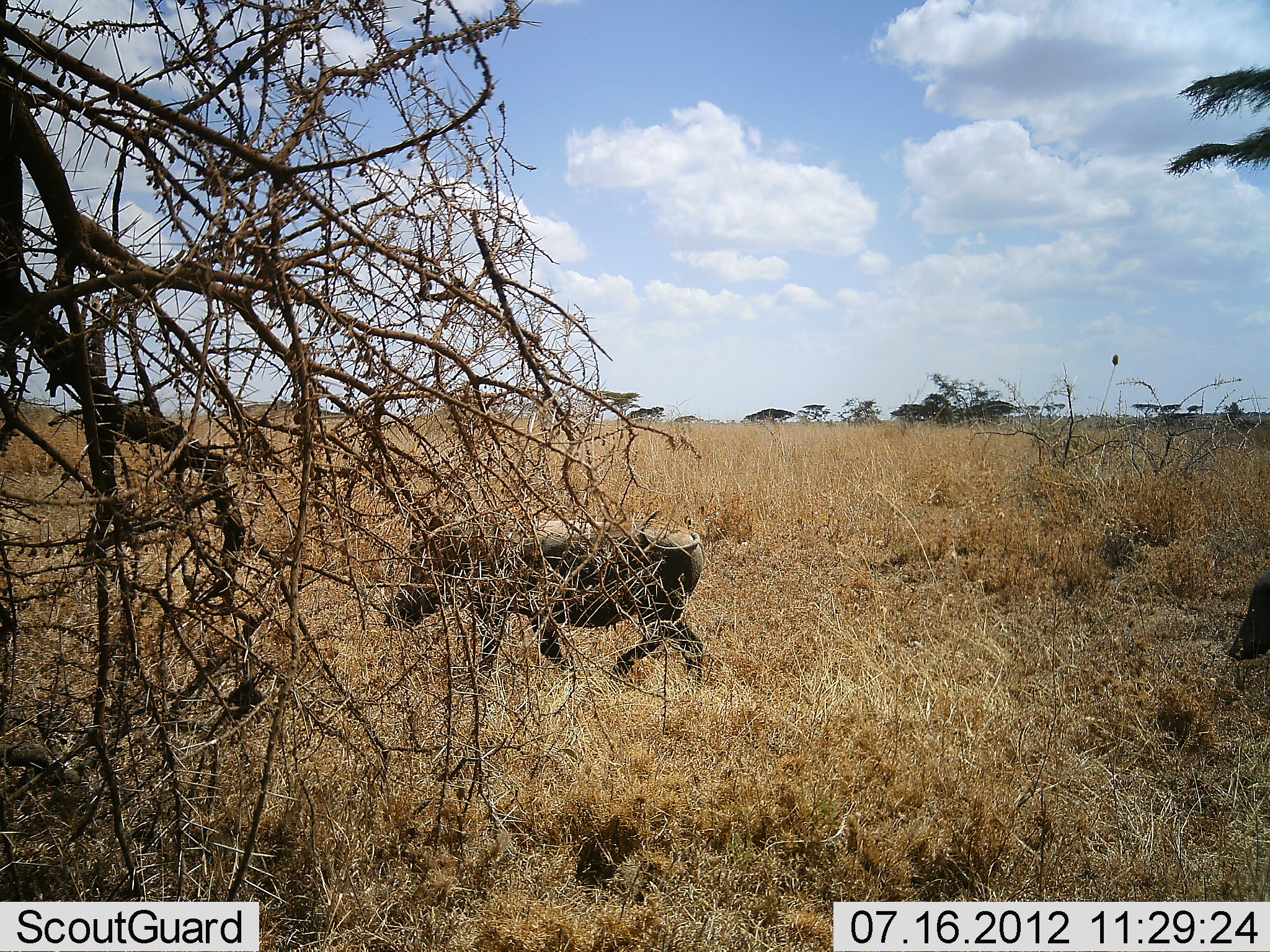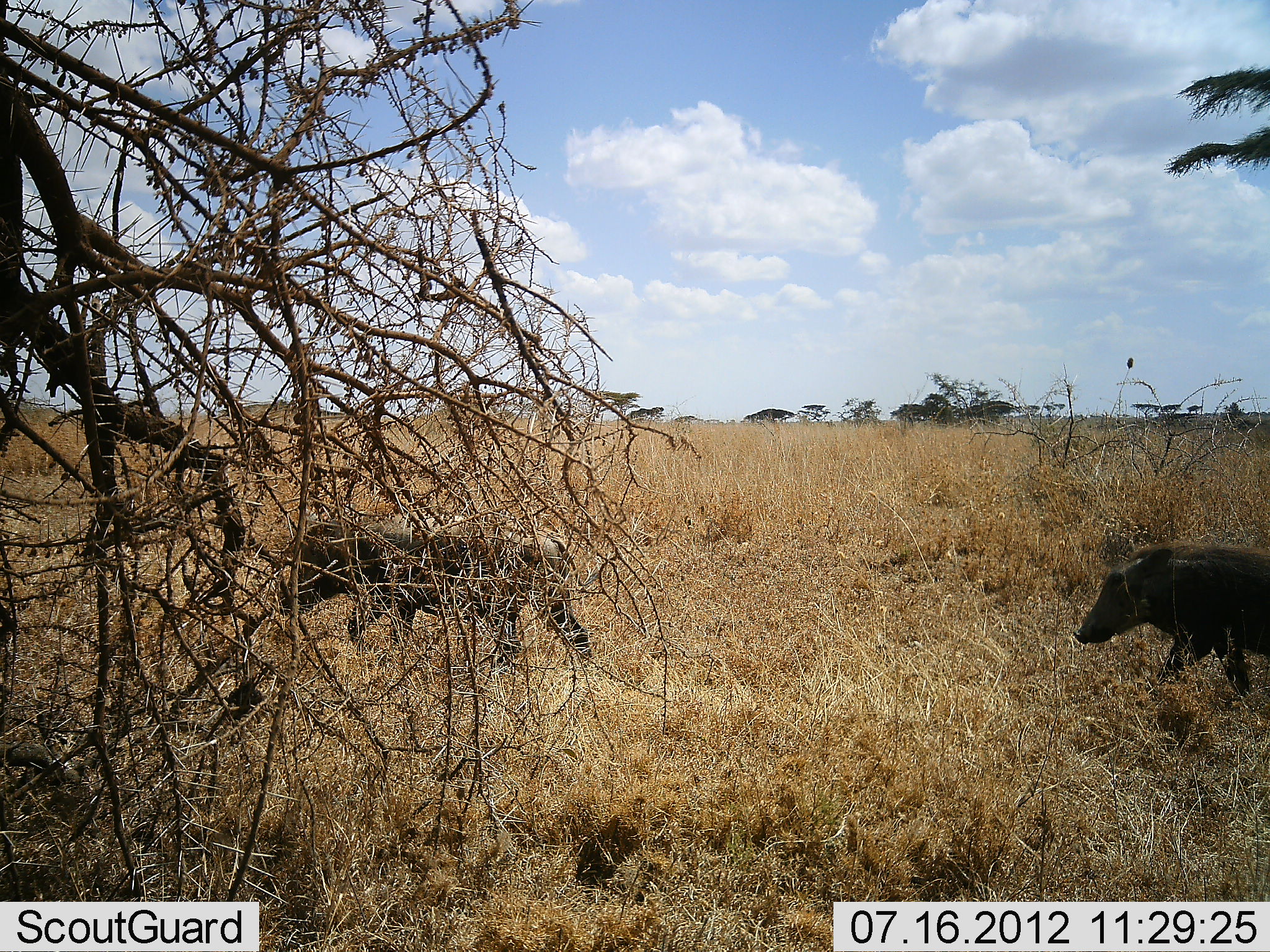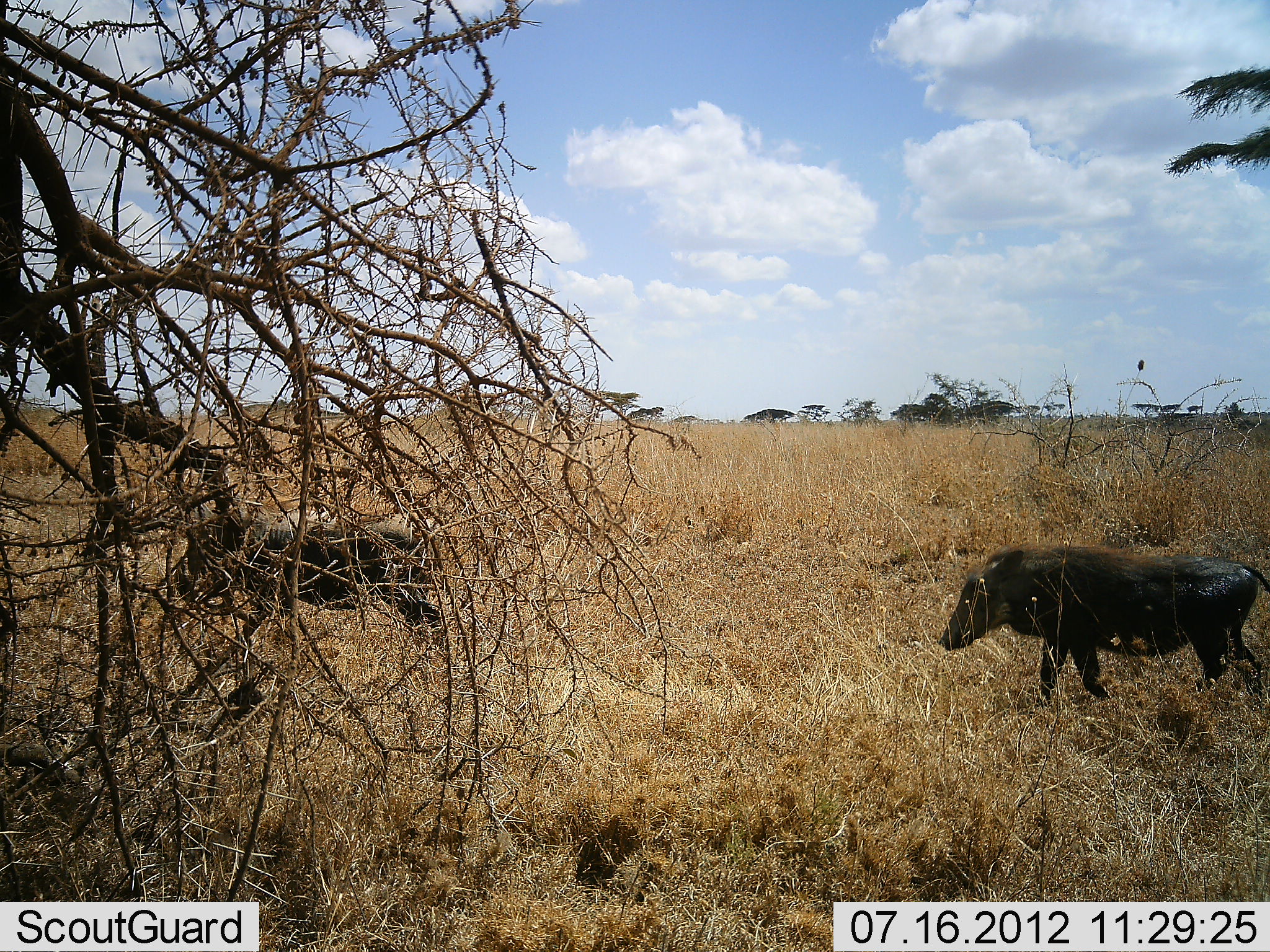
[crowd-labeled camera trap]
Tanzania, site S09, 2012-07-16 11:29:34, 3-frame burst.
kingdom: Animalia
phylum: Chordata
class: Mammalia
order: Artiodactyla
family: Suidae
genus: Phacochoerus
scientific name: Phacochoerus africanus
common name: warthog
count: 2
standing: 0%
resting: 0%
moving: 100%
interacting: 0%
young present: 0%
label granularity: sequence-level